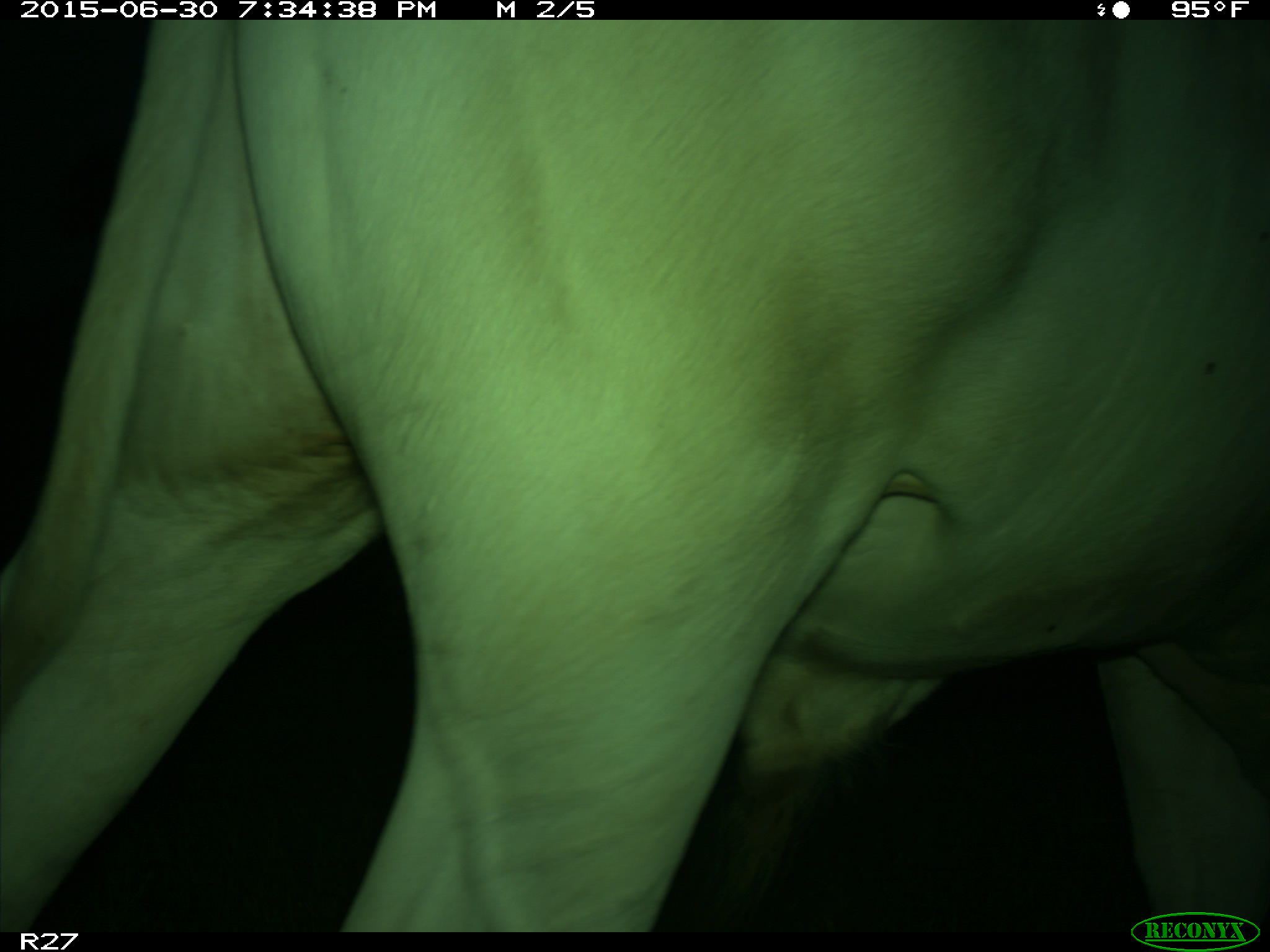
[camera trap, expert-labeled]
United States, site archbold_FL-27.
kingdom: Animalia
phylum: Chordata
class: Mammalia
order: Artiodactyla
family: Bovidae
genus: Bos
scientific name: Bos taurus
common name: domestic cow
Bos taurus (domestic cow).